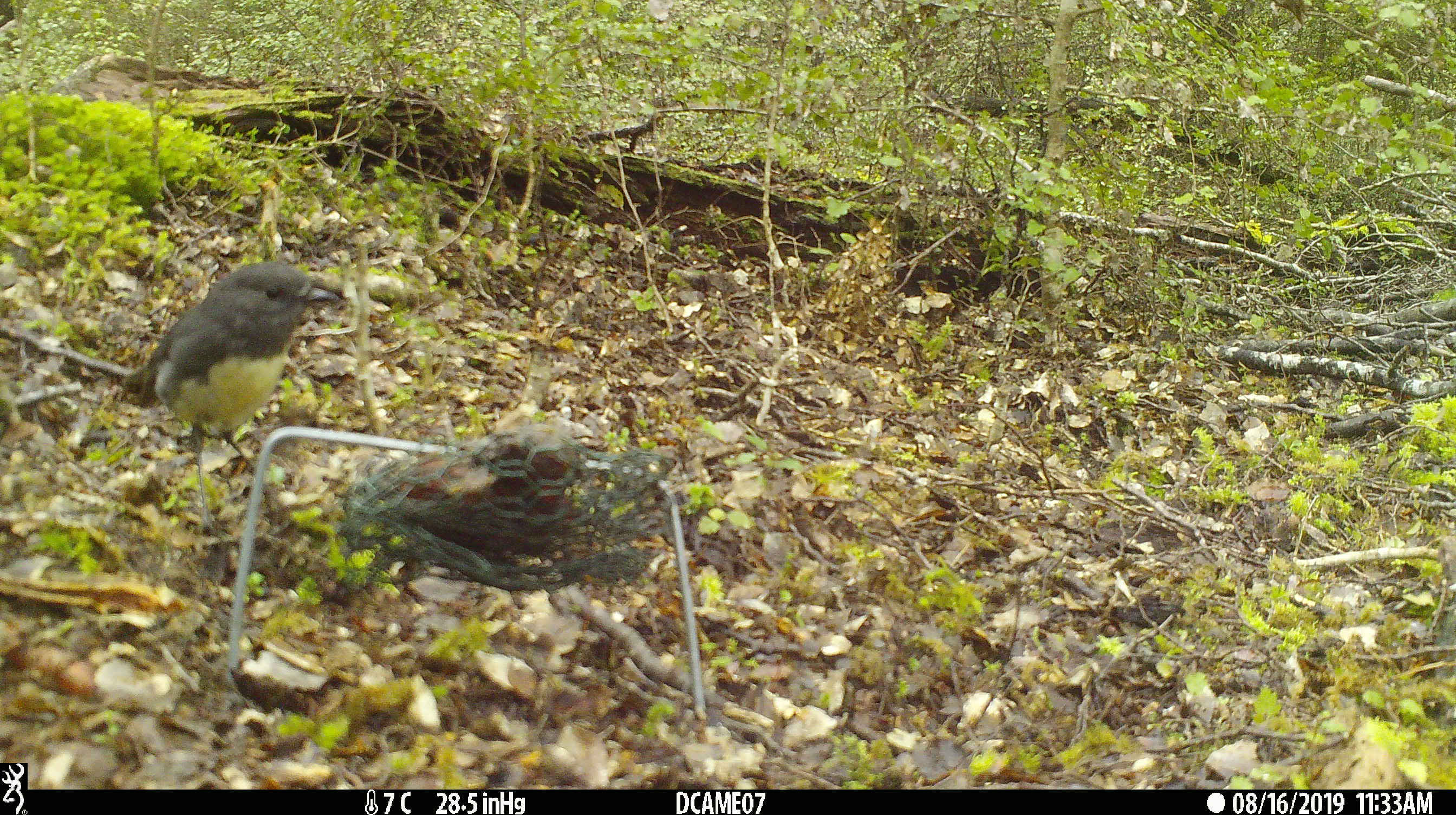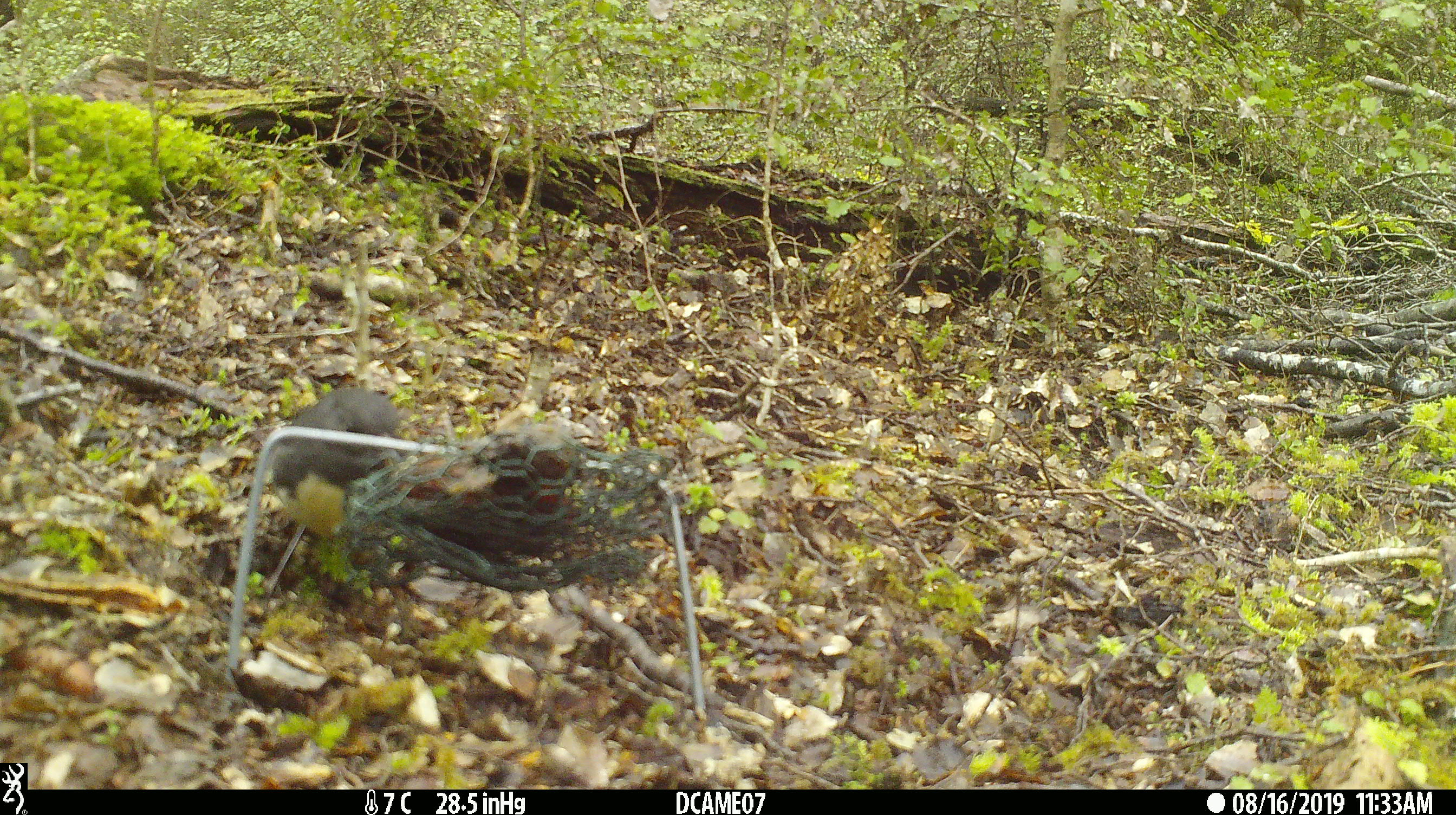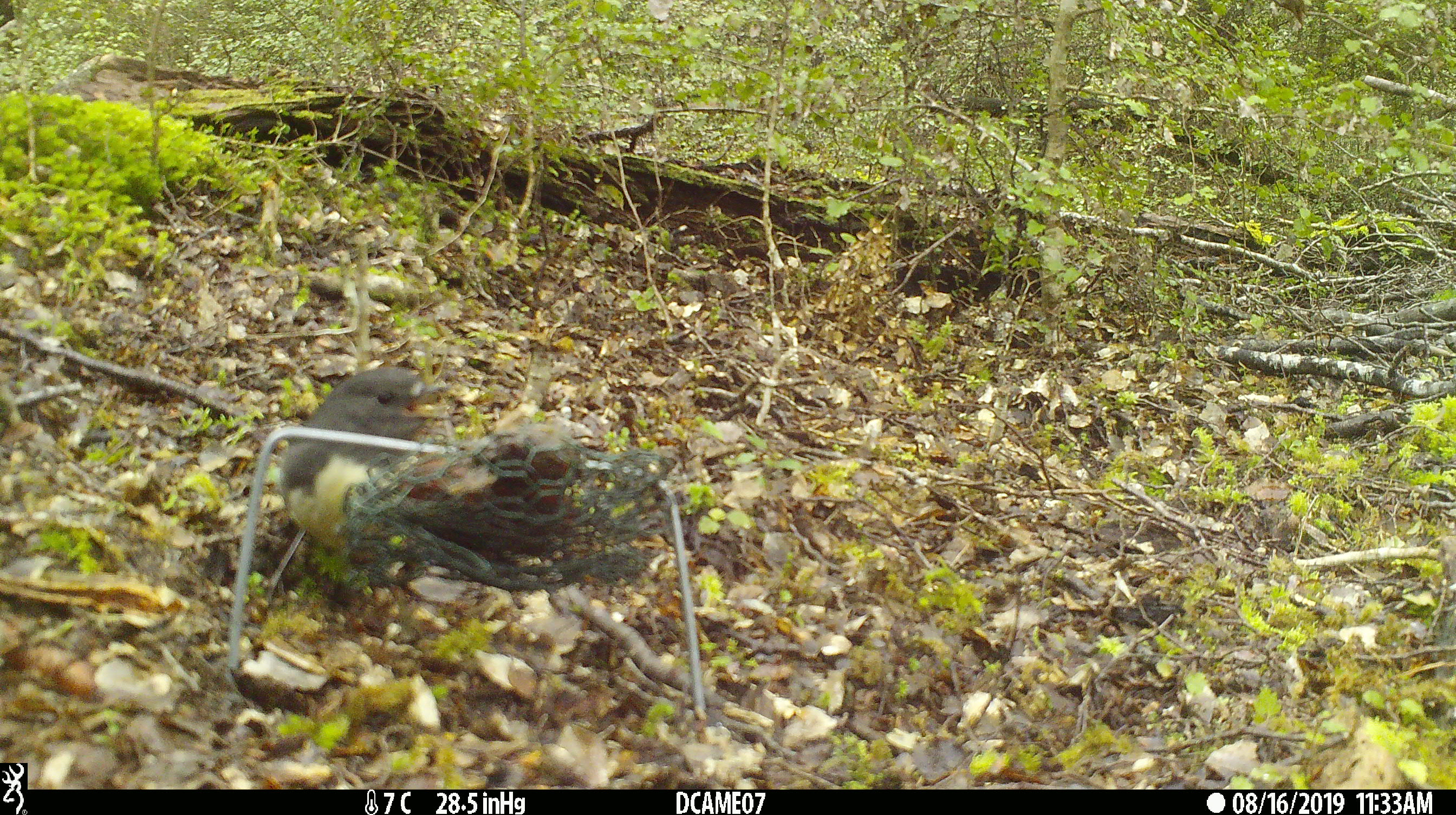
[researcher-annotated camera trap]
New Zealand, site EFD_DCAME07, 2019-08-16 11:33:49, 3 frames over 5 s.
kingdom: Animalia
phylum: Chordata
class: Aves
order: Passeriformes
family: Petroicidae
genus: Petroica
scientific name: Petroica australis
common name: new zealand robin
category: robin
Robin (new zealand robin) (Petroica australis).